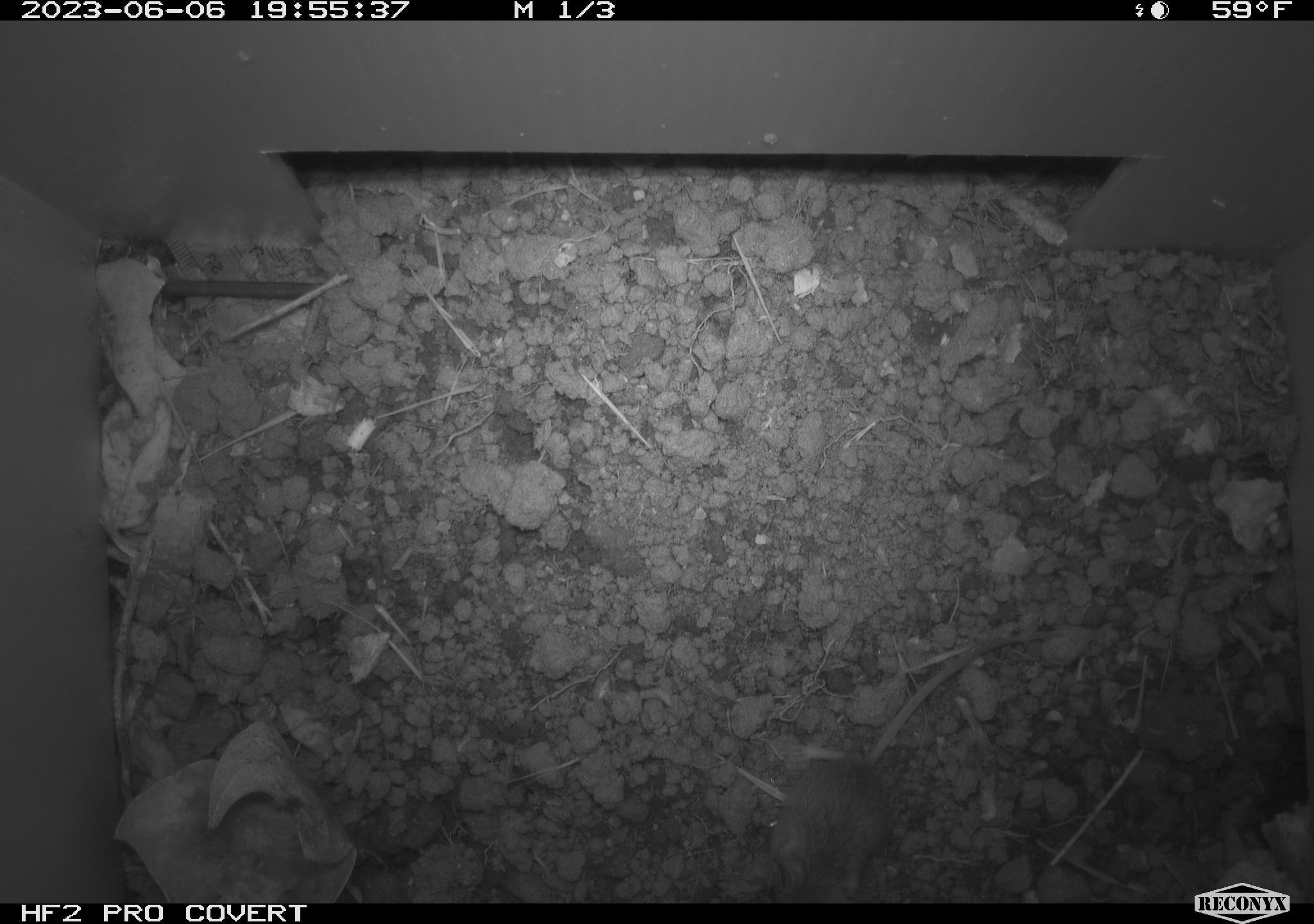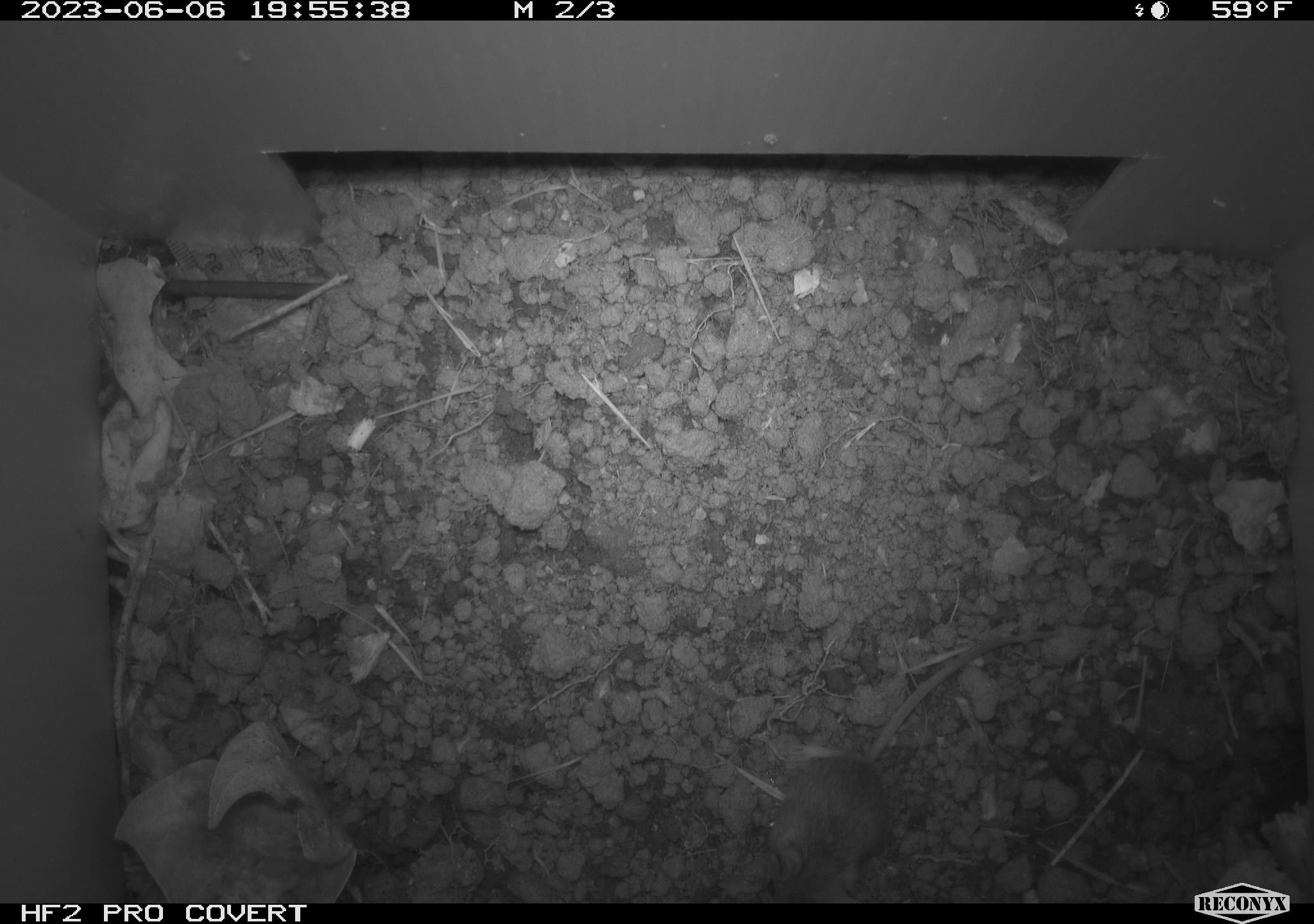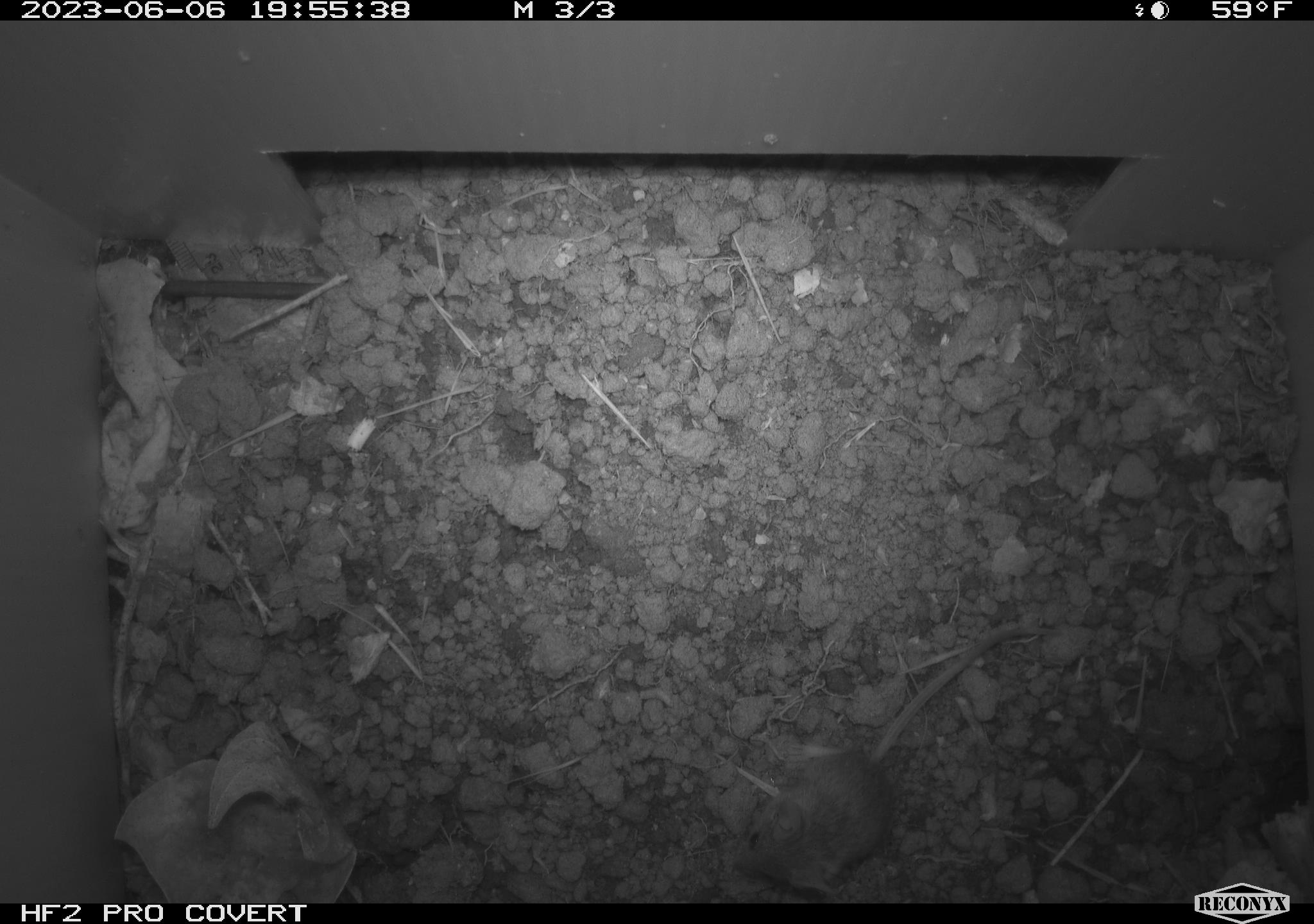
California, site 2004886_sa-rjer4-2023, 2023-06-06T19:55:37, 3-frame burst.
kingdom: Animalia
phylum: Chordata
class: Mammalia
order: Rodentia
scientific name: Rodentia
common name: mouse species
Mouse species (Rodentia).